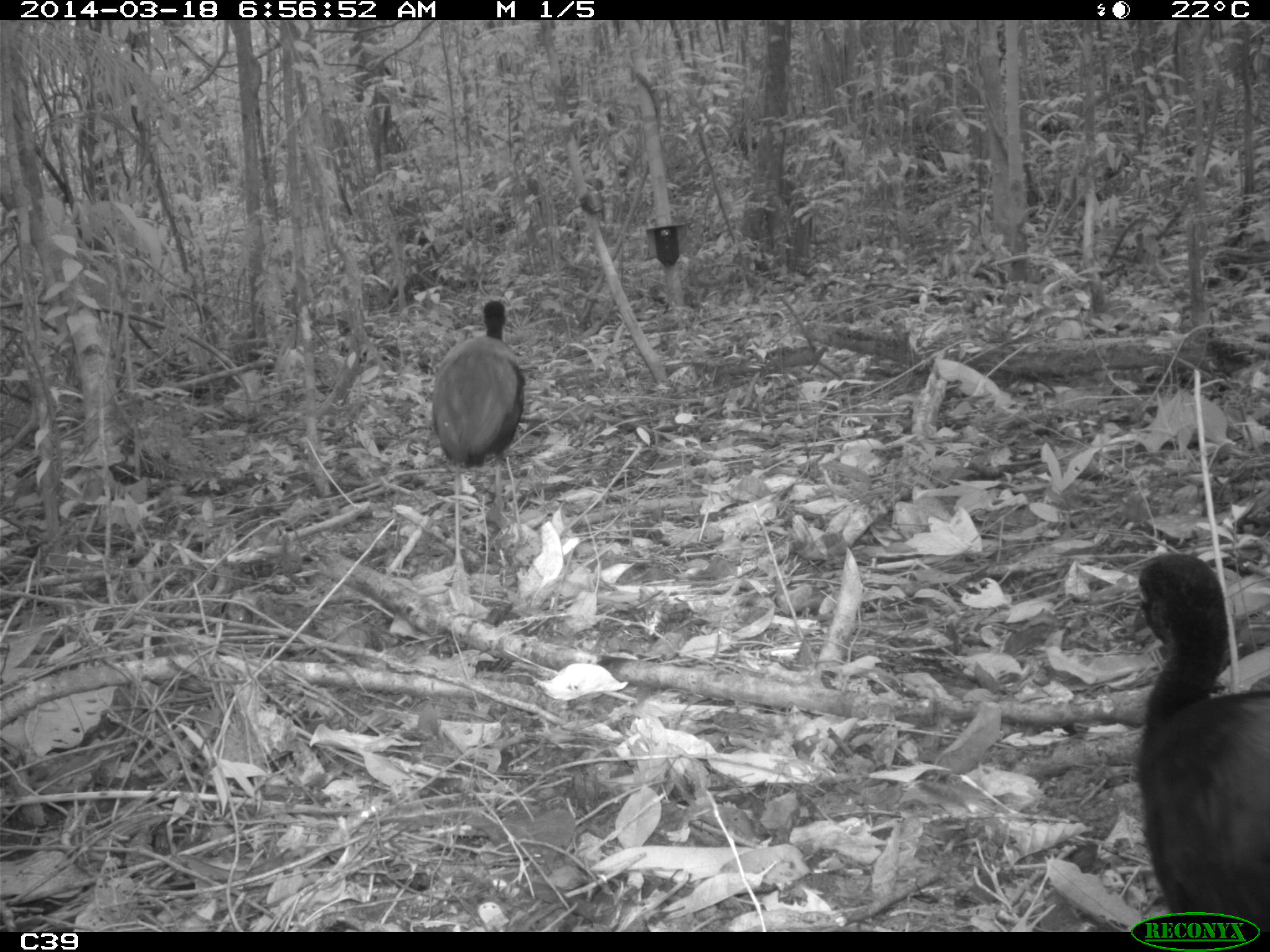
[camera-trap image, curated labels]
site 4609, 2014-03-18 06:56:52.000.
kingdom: Animalia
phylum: Chordata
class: Aves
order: Gruiformes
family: Psophiidae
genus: Psophia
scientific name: Psophia crepitans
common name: gray-winged trumpeter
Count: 11.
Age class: adult.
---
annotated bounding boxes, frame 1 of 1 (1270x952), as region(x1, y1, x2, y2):
psophia crepitans: region(1125, 551, 1270, 928); region(427, 298, 525, 567)